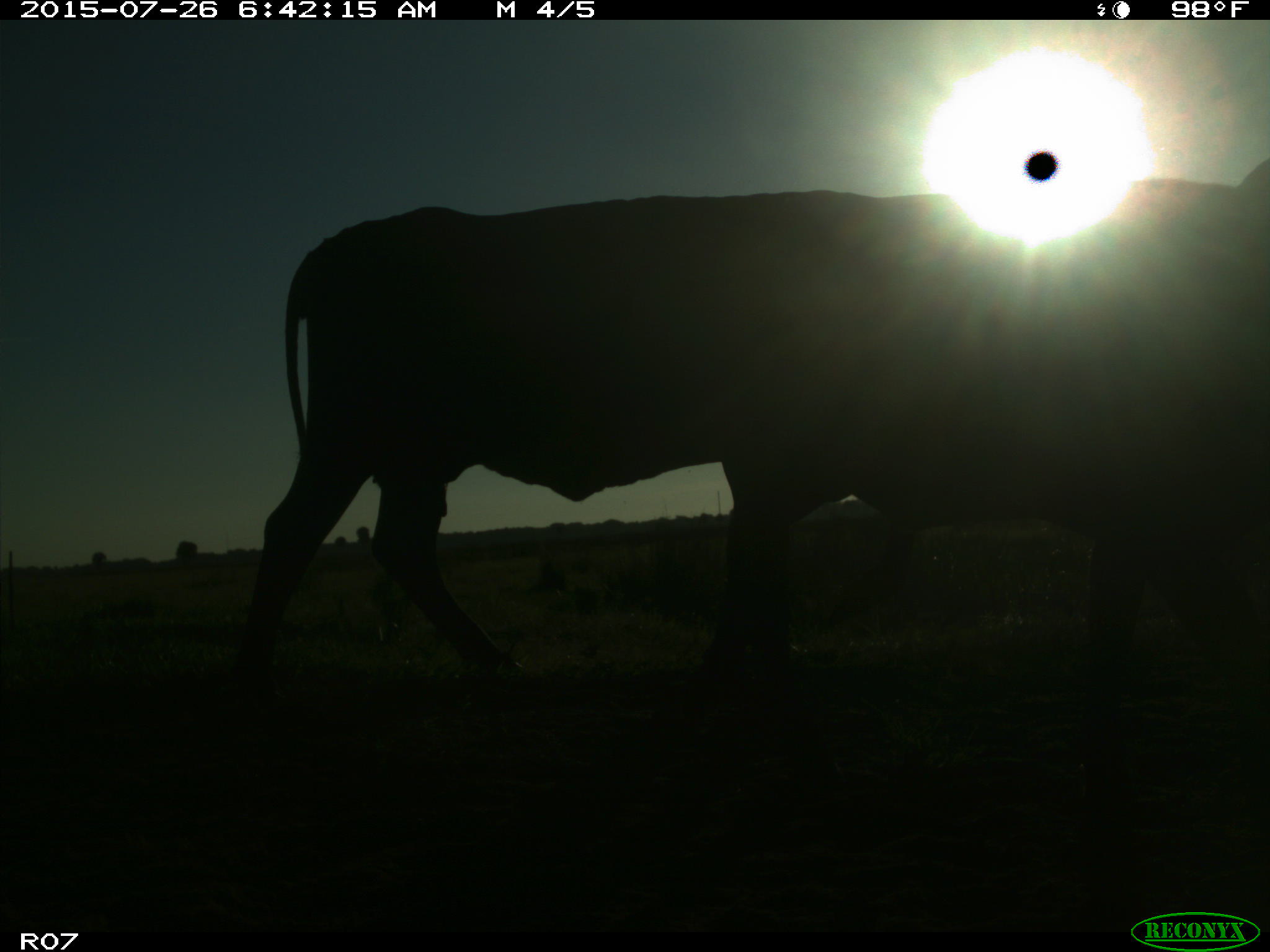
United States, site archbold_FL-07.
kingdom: Animalia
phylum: Chordata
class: Mammalia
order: Artiodactyla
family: Bovidae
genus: Bos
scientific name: Bos taurus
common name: domestic cow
Bos taurus (domestic cow).